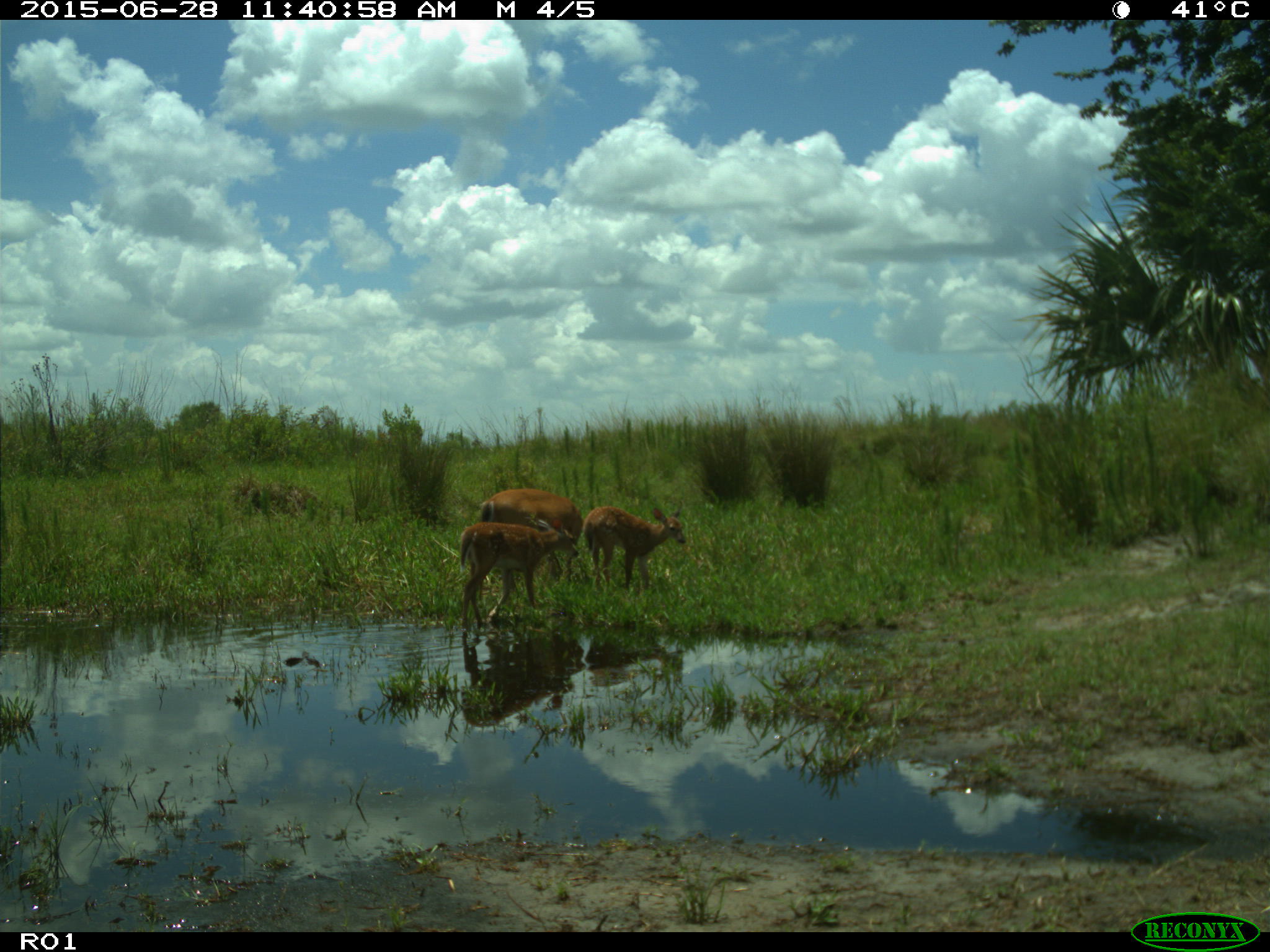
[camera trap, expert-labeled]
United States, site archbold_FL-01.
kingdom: Animalia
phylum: Chordata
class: Mammalia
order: Artiodactyla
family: Cervidae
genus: Odocoileus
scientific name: Odocoileus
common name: deer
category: unidentified deer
Unidentified deer (deer) (Odocoileus).